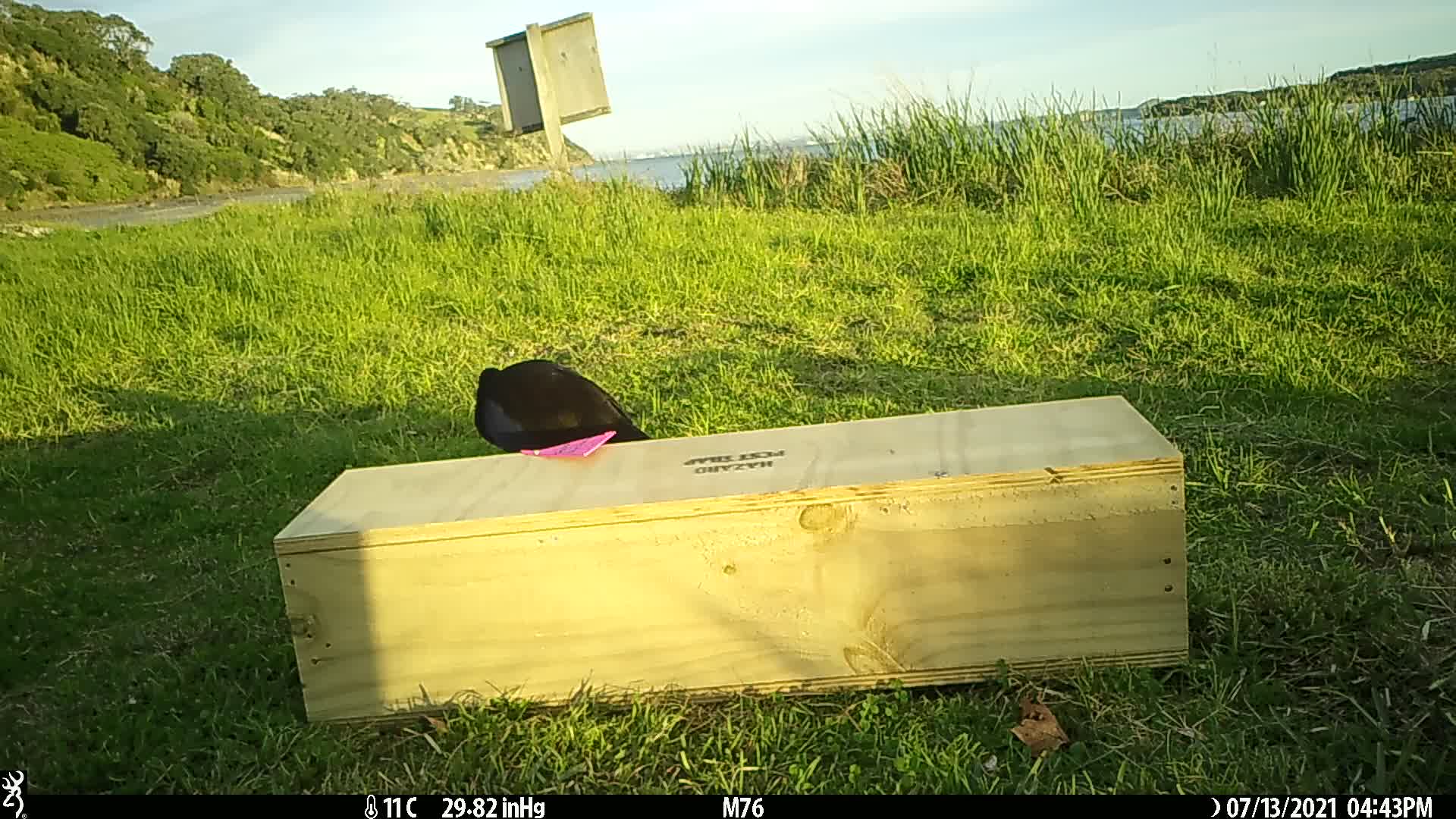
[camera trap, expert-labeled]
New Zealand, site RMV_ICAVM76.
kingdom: Animalia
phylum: Chordata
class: Aves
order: Gruiformes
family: Rallidae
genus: Porphyrio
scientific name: Porphyrio melanotus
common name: australasian swamphen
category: pukeko